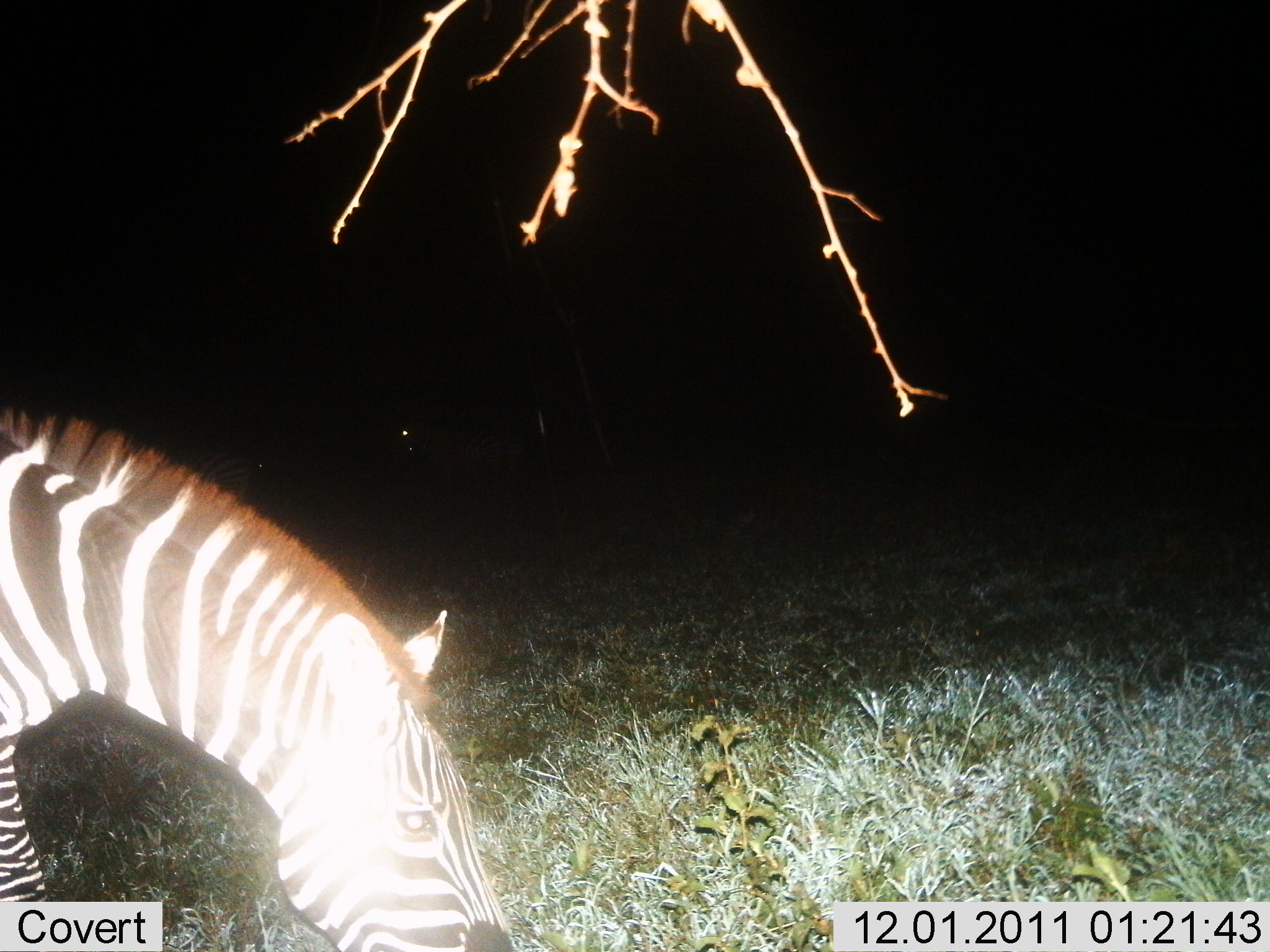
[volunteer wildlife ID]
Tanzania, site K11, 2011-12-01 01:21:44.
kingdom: Animalia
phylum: Chordata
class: Mammalia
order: Perissodactyla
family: Equidae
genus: Equus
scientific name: Equus quagga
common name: plains zebra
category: zebra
Zebra (plains zebra) (Equus quagga), count 1. Behavior (volunteer vote fractions): standing 33%, resting 0%, moving 0%, interacting 0%. Young present (vote fraction): 0%. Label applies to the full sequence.